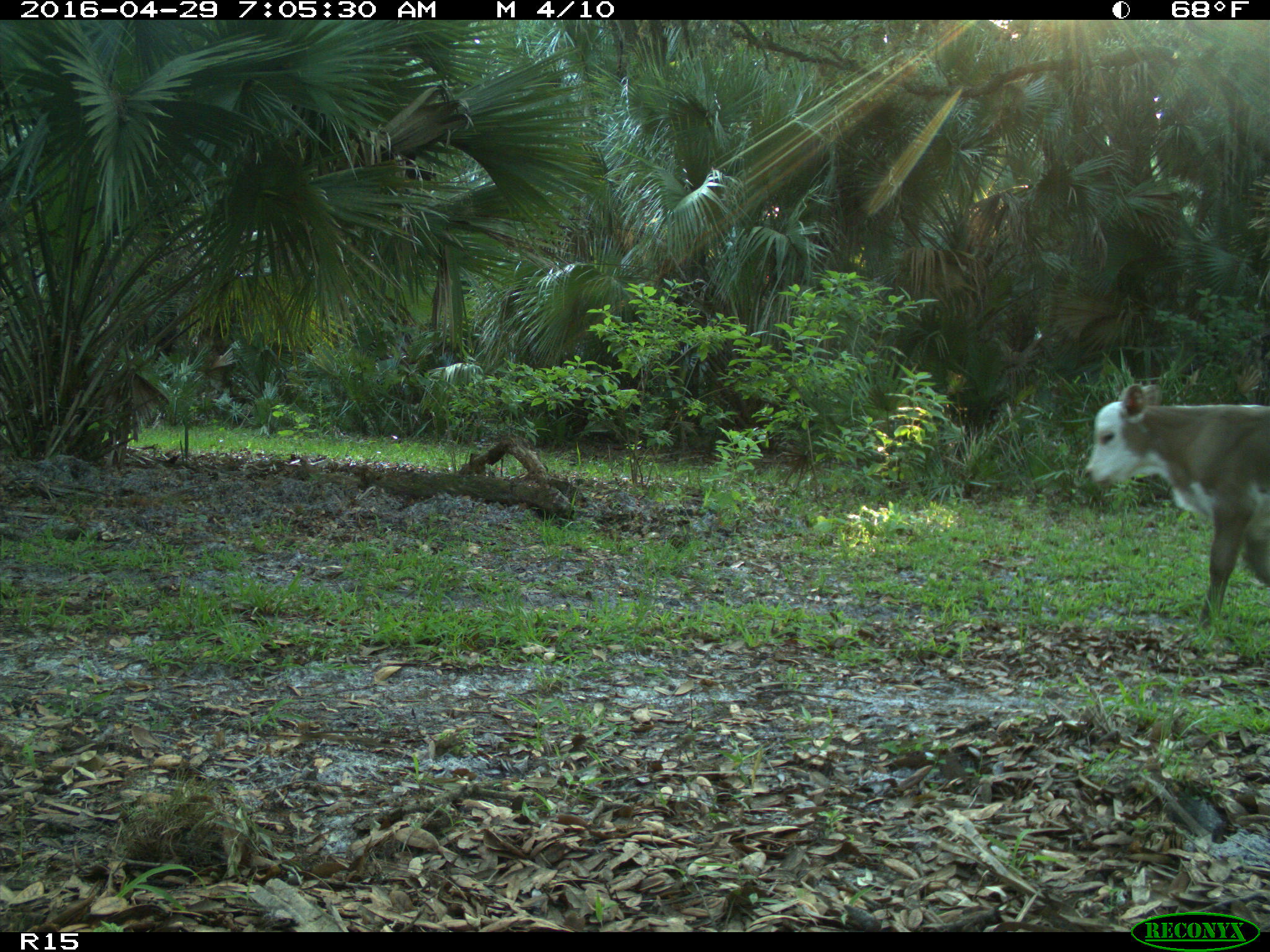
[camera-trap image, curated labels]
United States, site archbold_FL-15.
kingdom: Animalia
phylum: Chordata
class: Mammalia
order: Artiodactyla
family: Bovidae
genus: Bos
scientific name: Bos taurus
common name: domestic cow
Bos taurus (domestic cow).